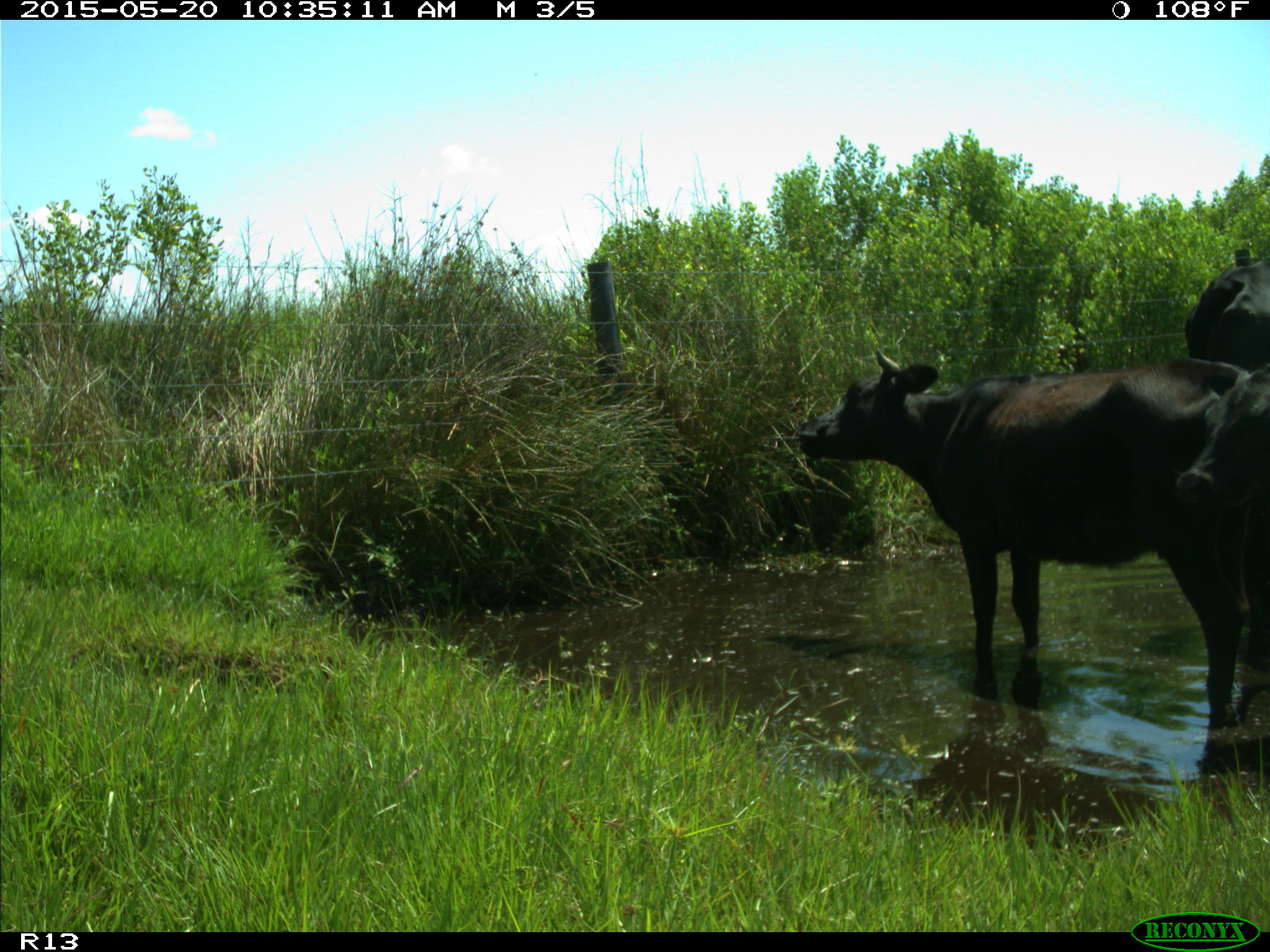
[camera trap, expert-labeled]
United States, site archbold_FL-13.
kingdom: Animalia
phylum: Chordata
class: Mammalia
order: Artiodactyla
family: Bovidae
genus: Bos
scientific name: Bos taurus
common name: domestic cow